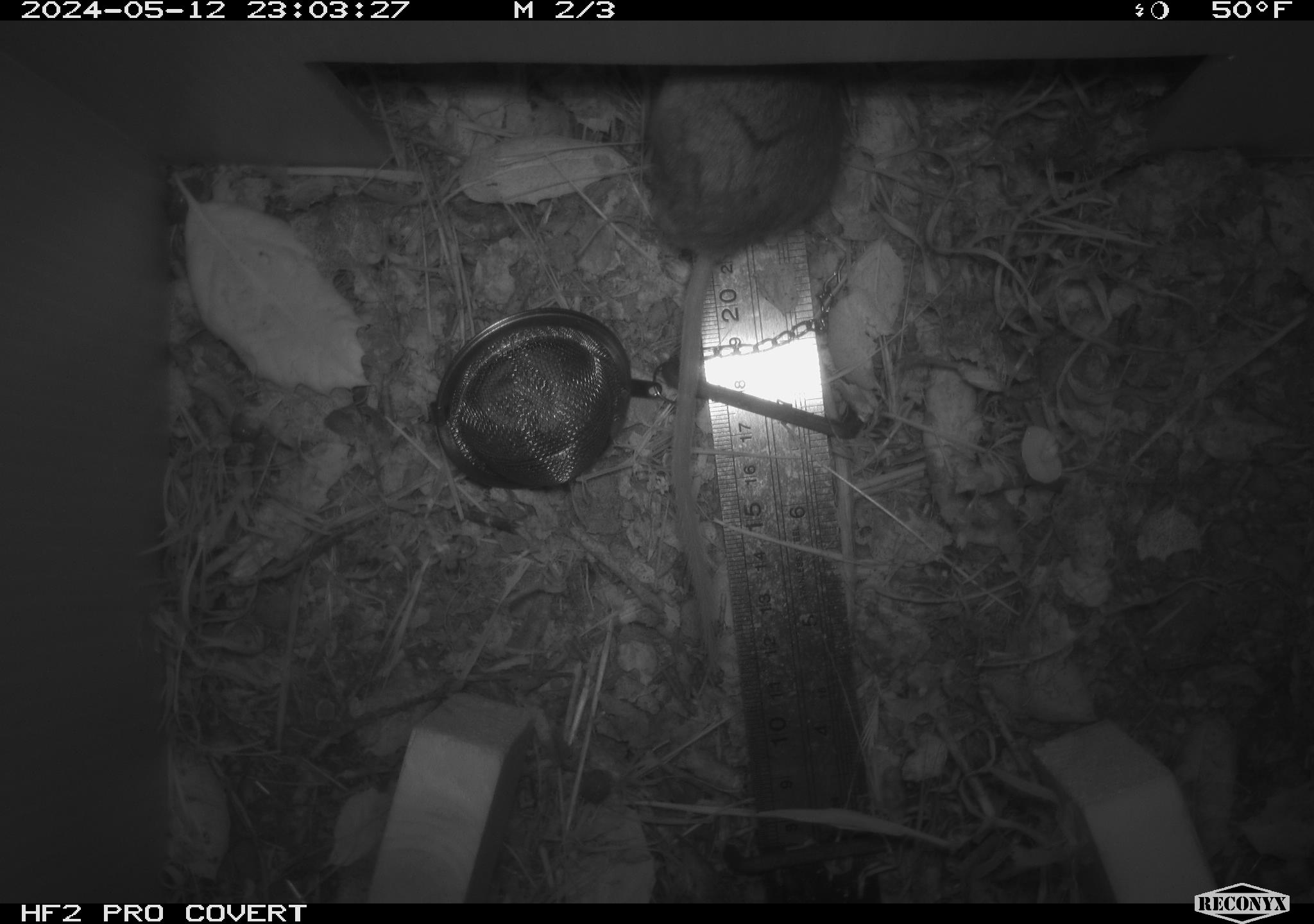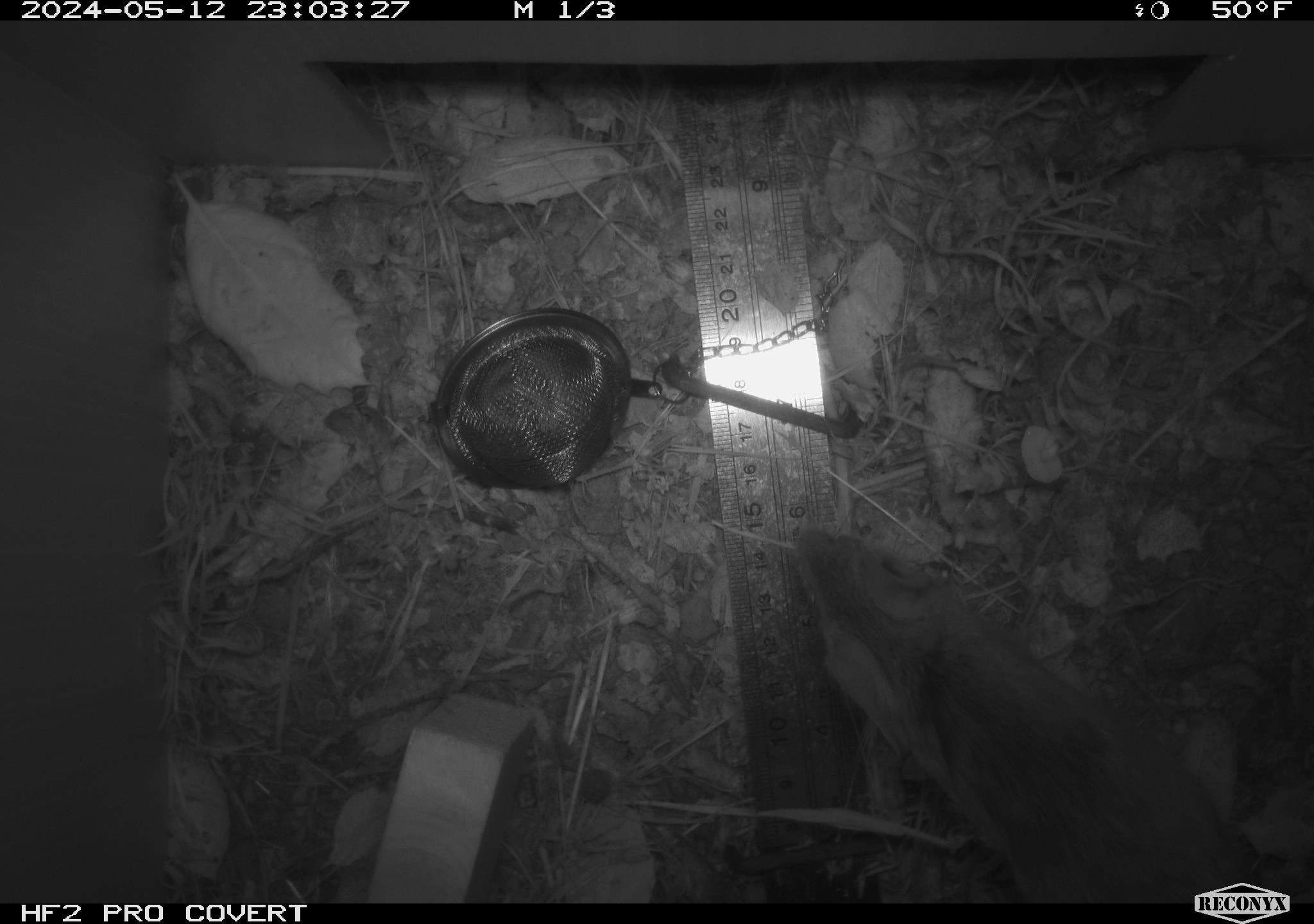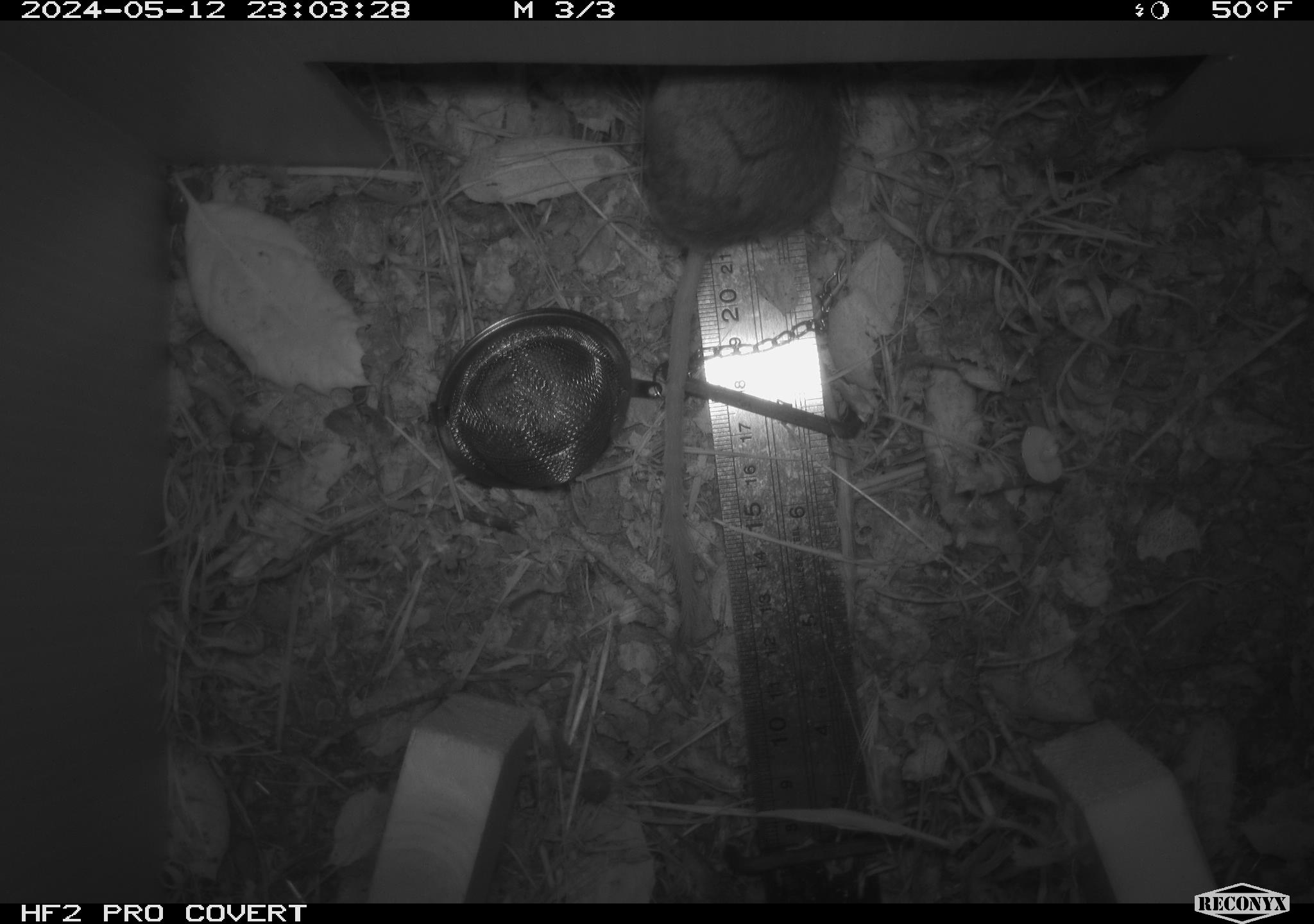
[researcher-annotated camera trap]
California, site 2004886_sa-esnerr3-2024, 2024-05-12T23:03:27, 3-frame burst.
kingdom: Animalia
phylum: Chordata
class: Mammalia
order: Rodentia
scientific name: Rodentia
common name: rodent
Rodent (Rodentia).